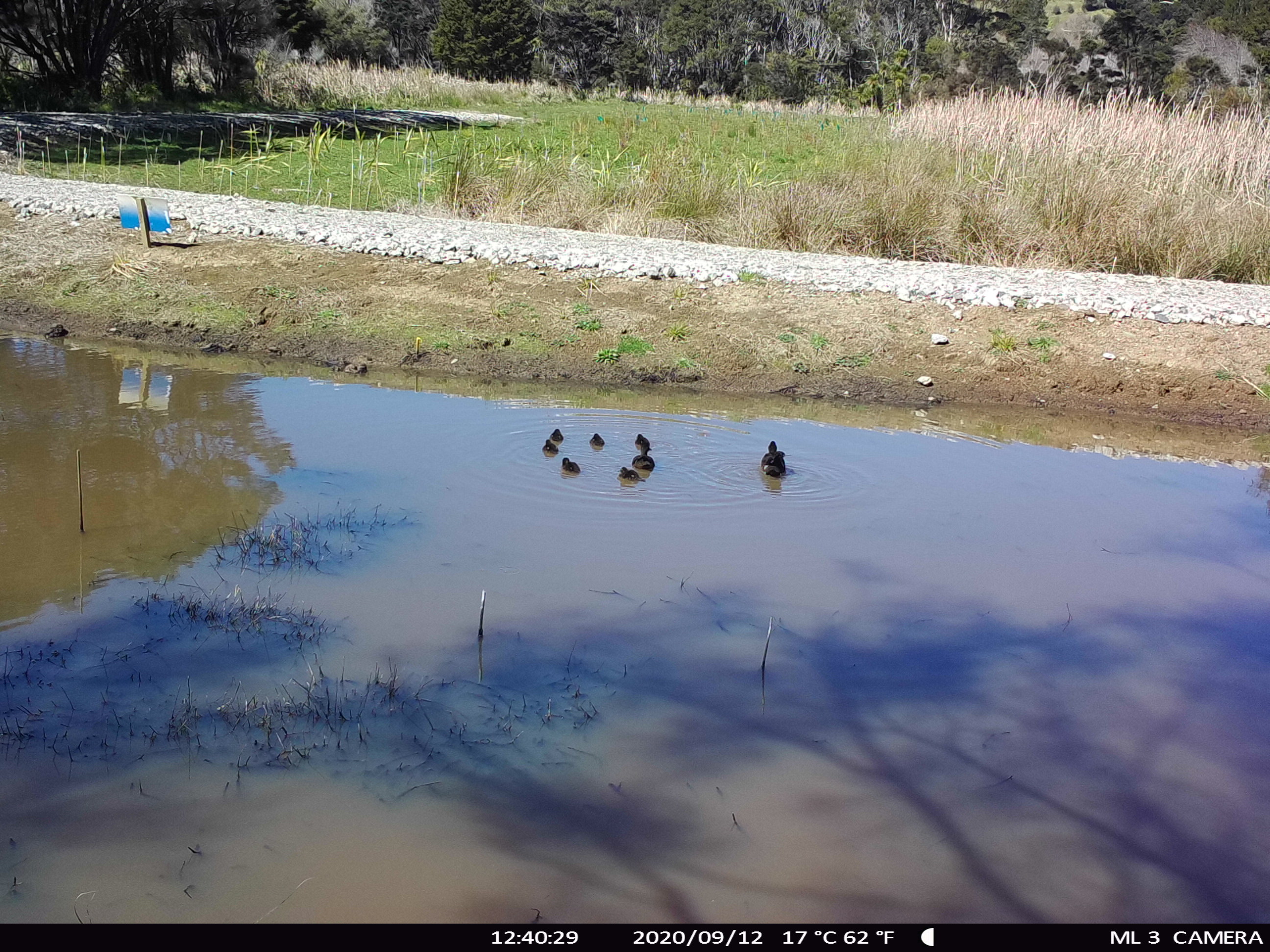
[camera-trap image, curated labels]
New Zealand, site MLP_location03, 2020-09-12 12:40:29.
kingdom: Animalia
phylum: Chordata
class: Aves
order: Anseriformes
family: Anatidae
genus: Anas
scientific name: Anas chlorotis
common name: brown teal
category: pateke